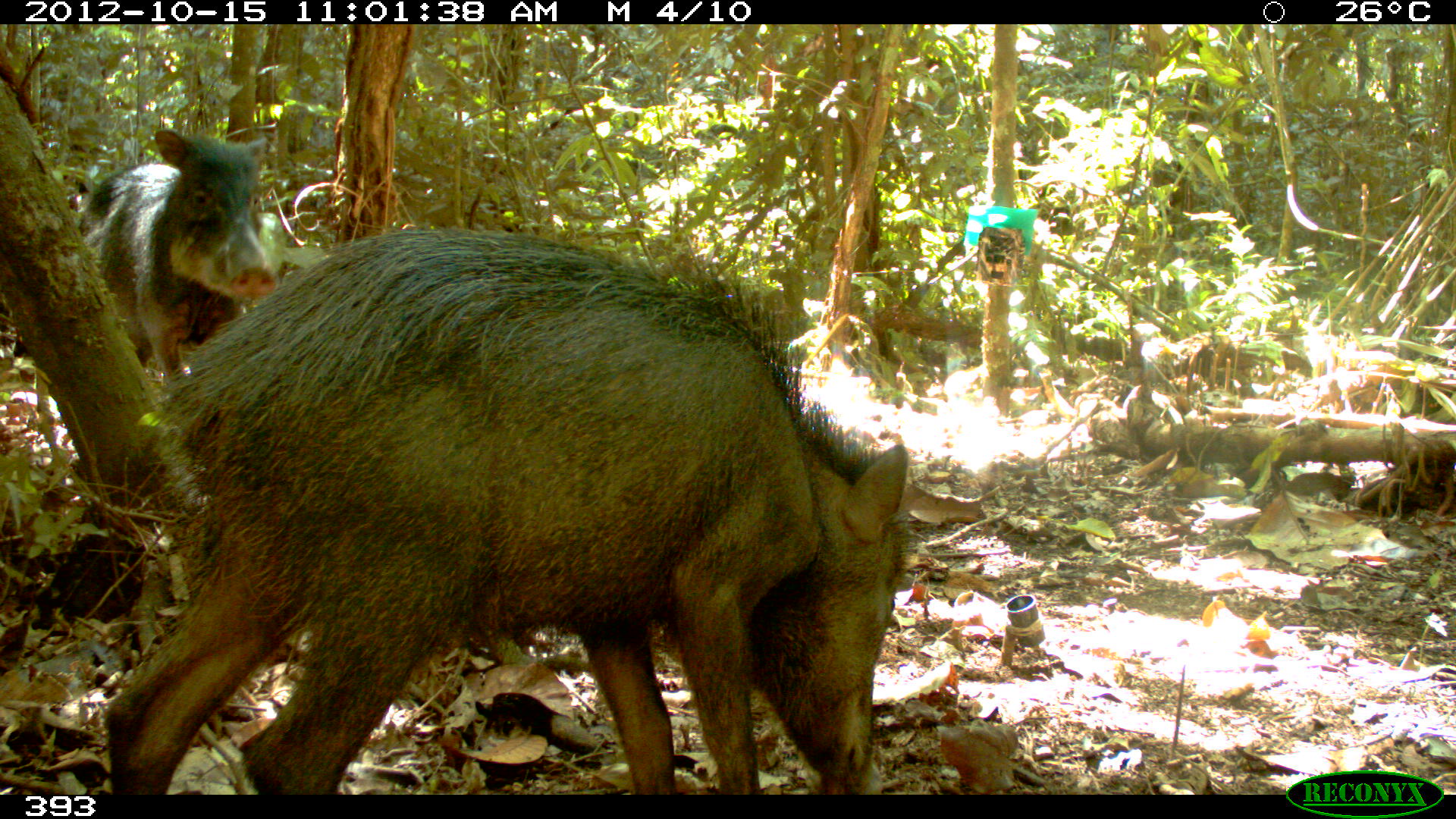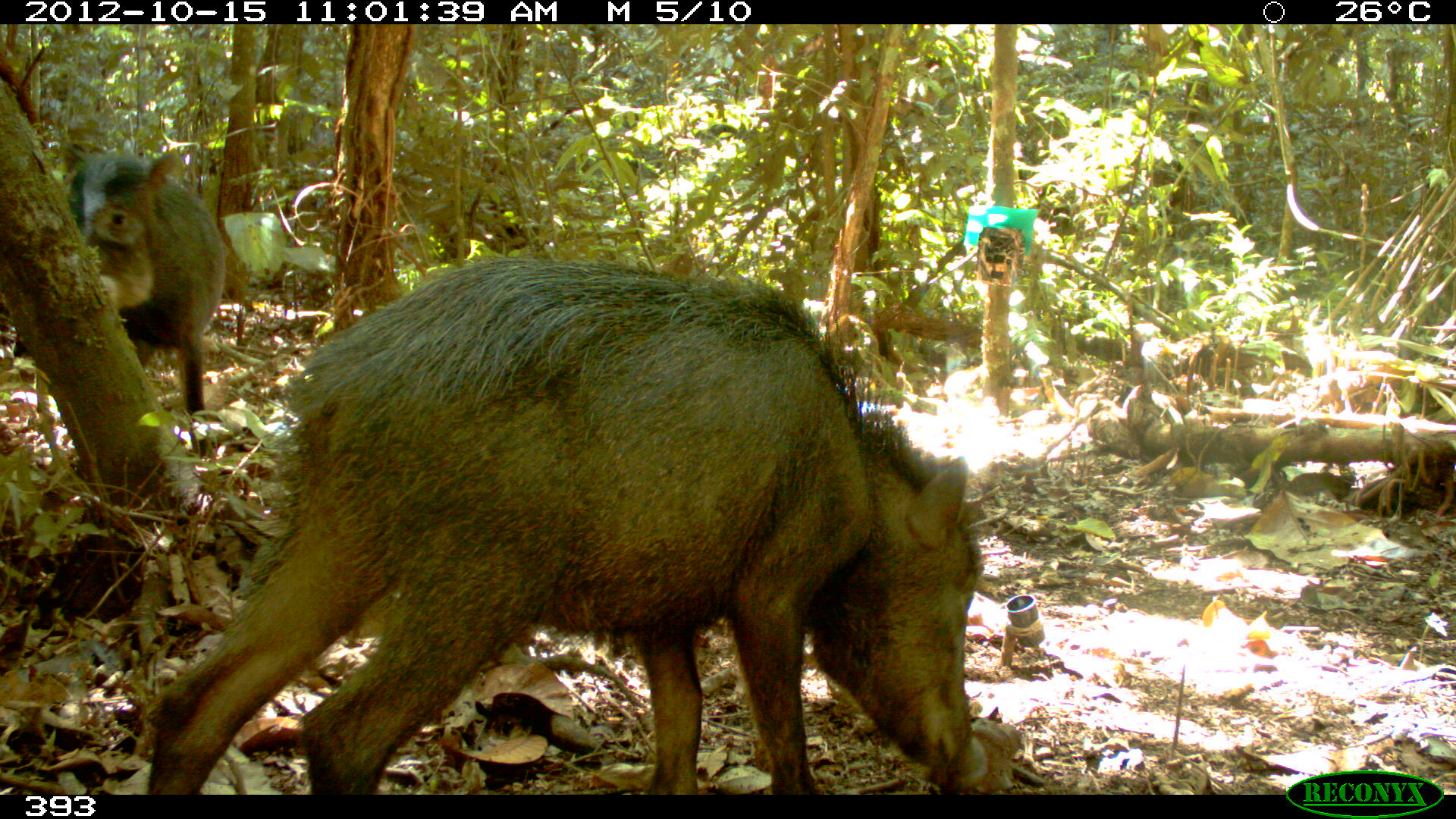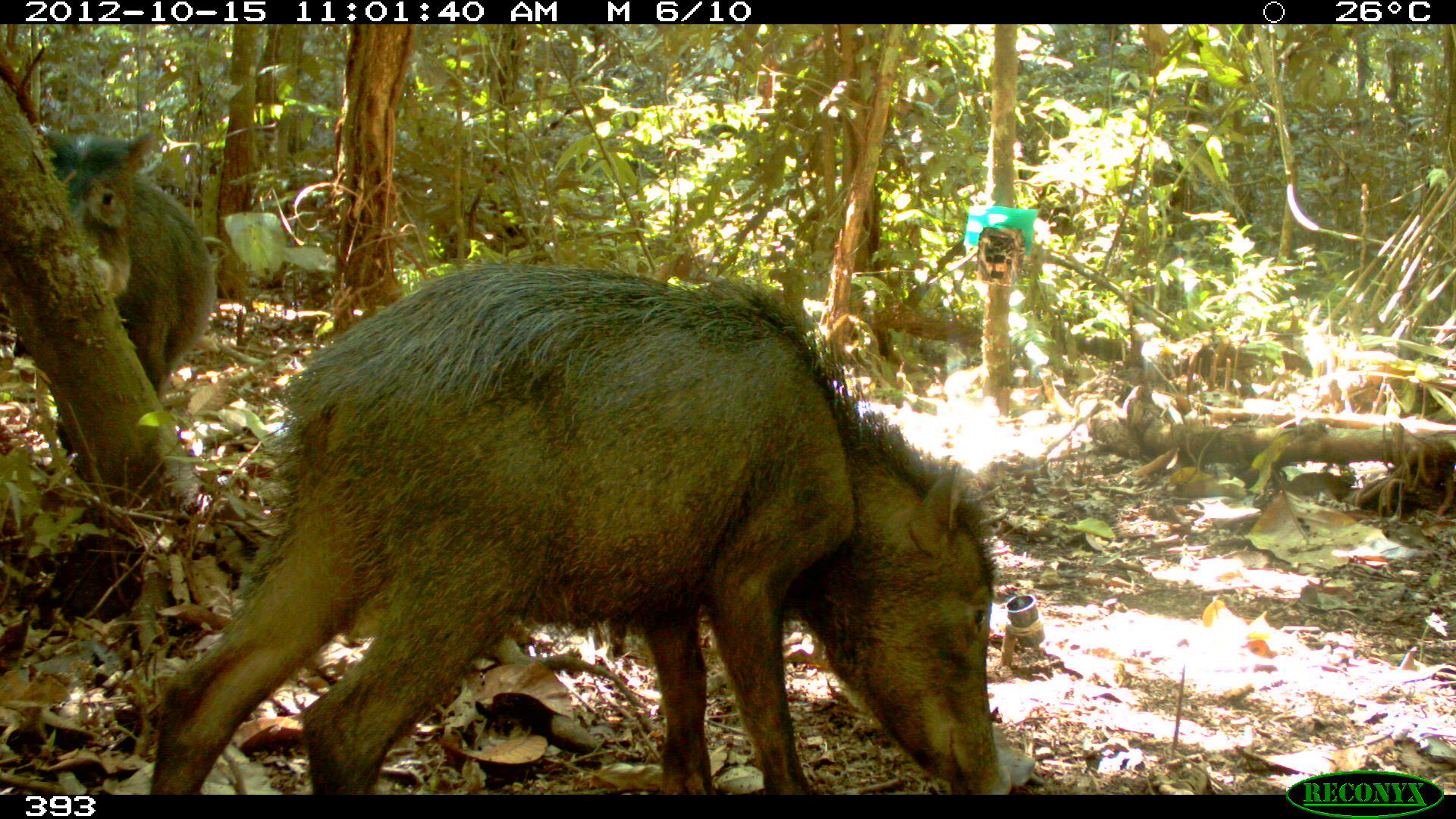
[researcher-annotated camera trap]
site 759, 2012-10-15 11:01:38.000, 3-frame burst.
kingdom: Animalia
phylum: Chordata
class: Mammalia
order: Artiodactyla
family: Tayassuidae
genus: Tayassu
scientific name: Tayassu pecari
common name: white-lipped peccary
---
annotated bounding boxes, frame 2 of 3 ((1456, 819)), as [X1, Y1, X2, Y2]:
tayassu pecari: [143, 253, 989, 794]; [52, 144, 227, 415]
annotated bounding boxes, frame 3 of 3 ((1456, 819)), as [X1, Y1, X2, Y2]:
tayassu pecari: [152, 259, 1013, 794]; [32, 123, 215, 397]